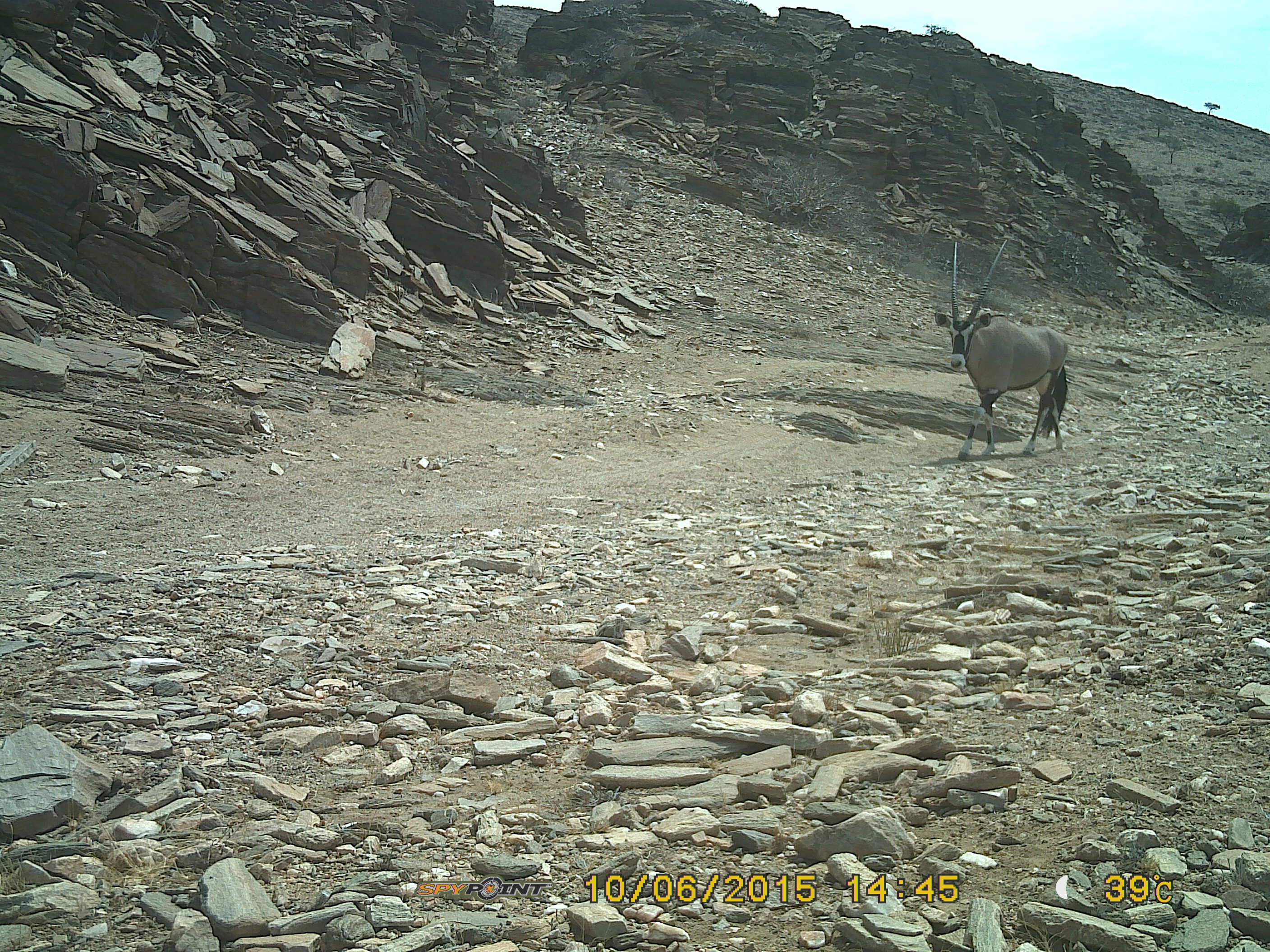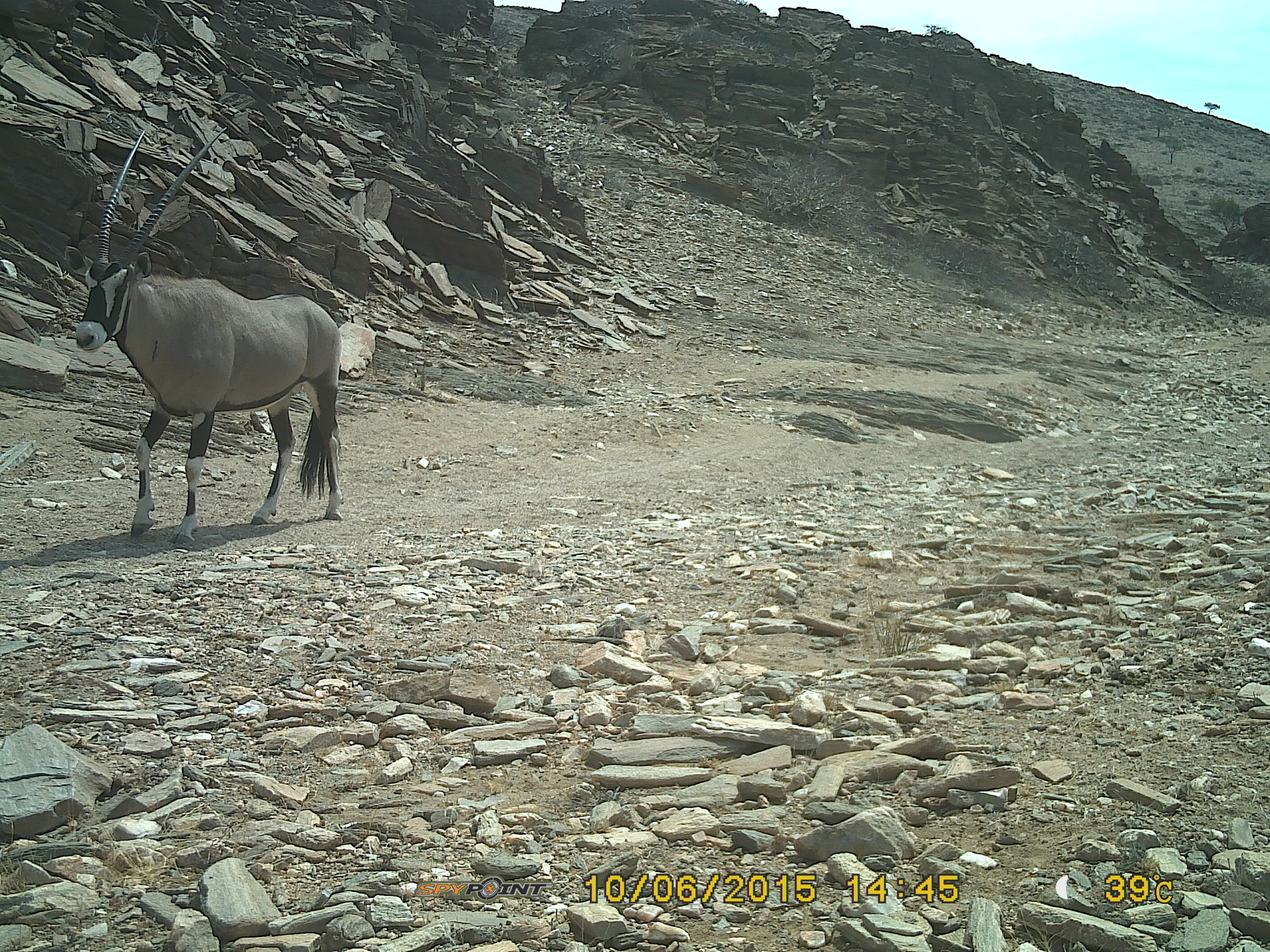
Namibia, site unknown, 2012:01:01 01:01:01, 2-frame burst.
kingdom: Animalia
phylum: Chordata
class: Mammalia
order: Artiodactyla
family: Bovidae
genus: Oryx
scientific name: Oryx gazella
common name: gemsbok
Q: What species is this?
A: Oryx gazella (gemsbok).